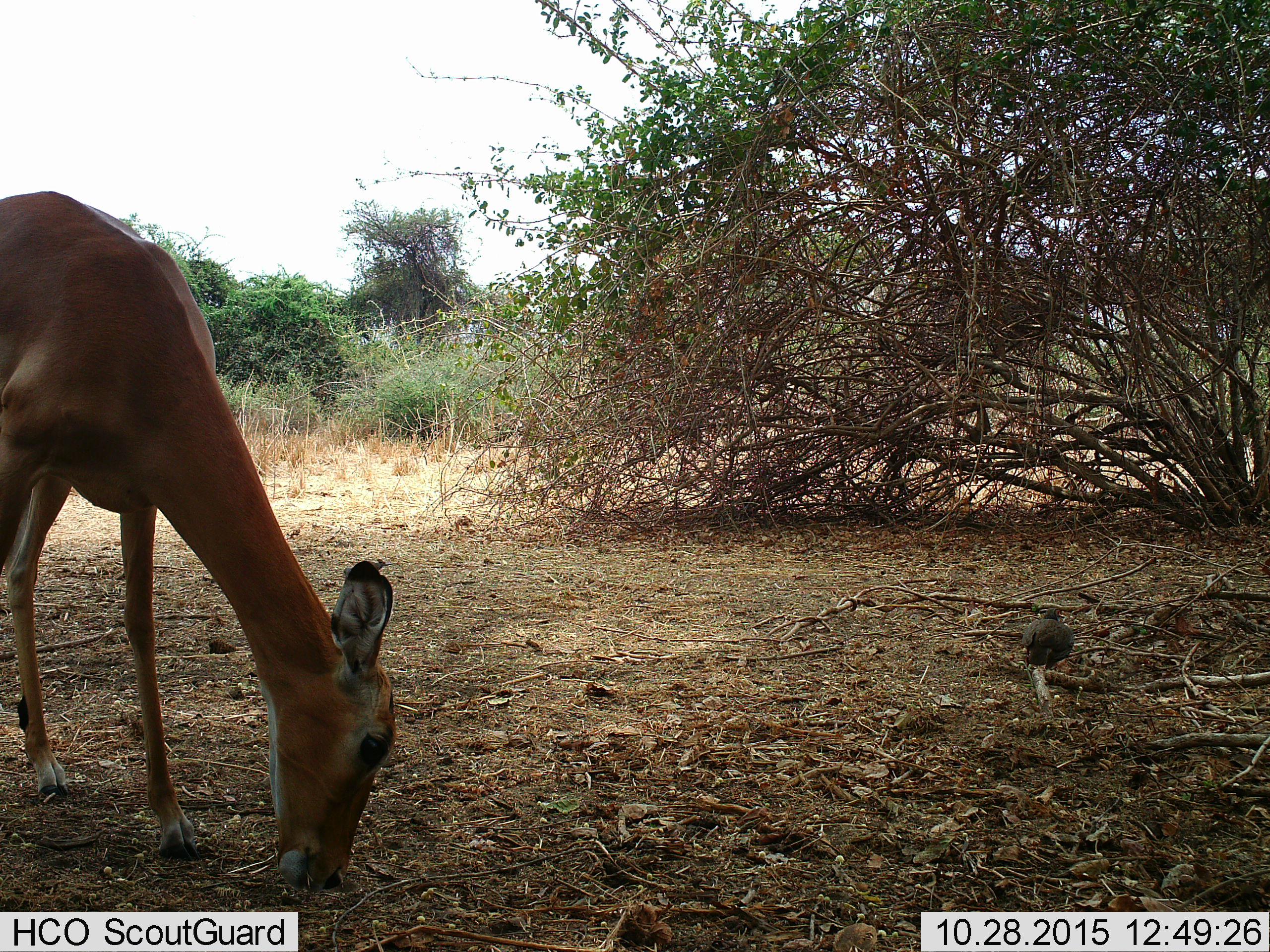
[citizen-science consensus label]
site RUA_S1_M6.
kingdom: Animalia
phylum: Chordata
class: Aves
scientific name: Aves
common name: bird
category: birdother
Birdother (bird) (Aves), count 1. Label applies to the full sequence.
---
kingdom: Animalia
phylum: Chordata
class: Mammalia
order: Artiodactyla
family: Bovidae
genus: Aepyceros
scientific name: Aepyceros melampus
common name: impala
Impala (Aepyceros melampus), count 1. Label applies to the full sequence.